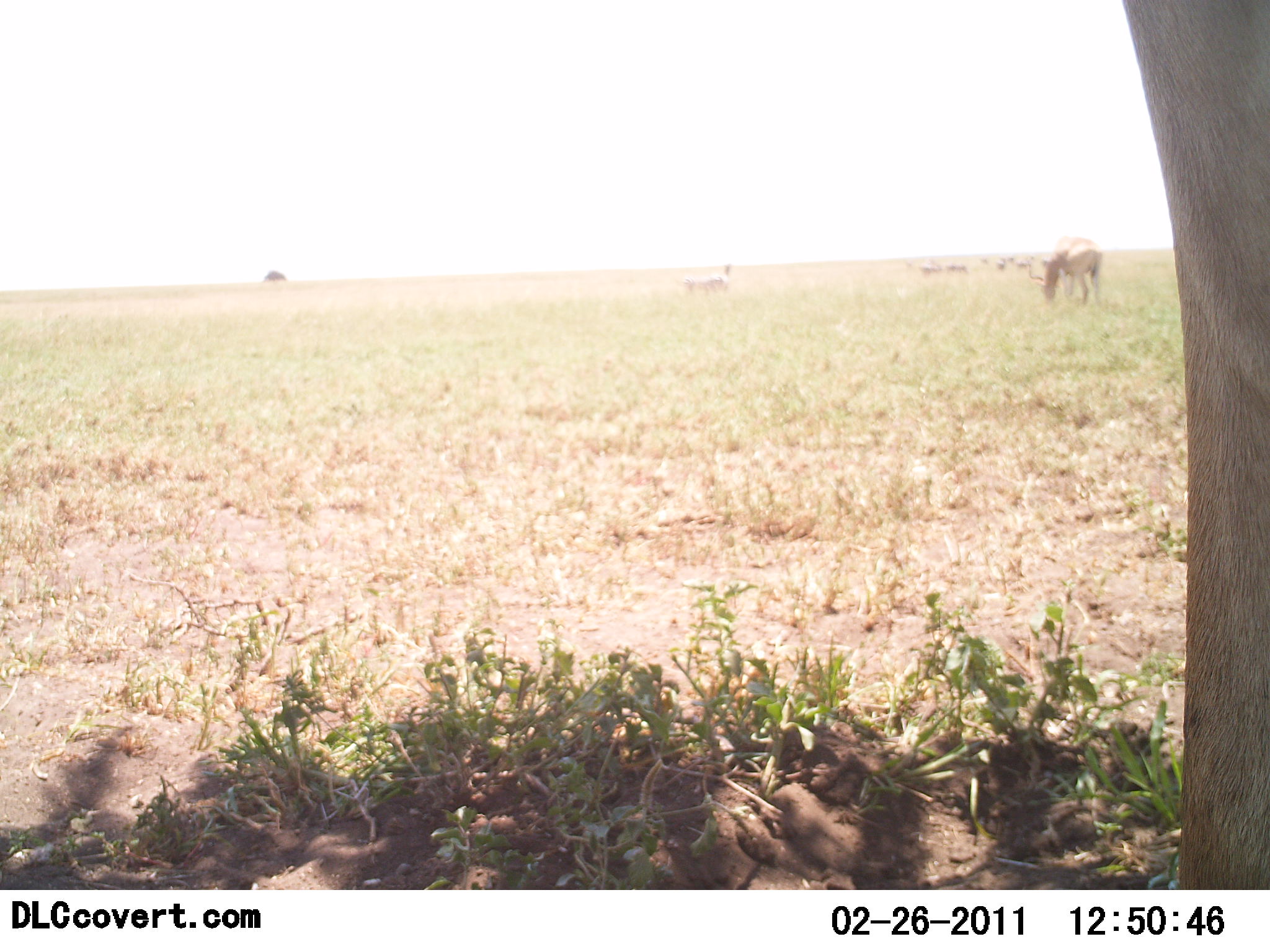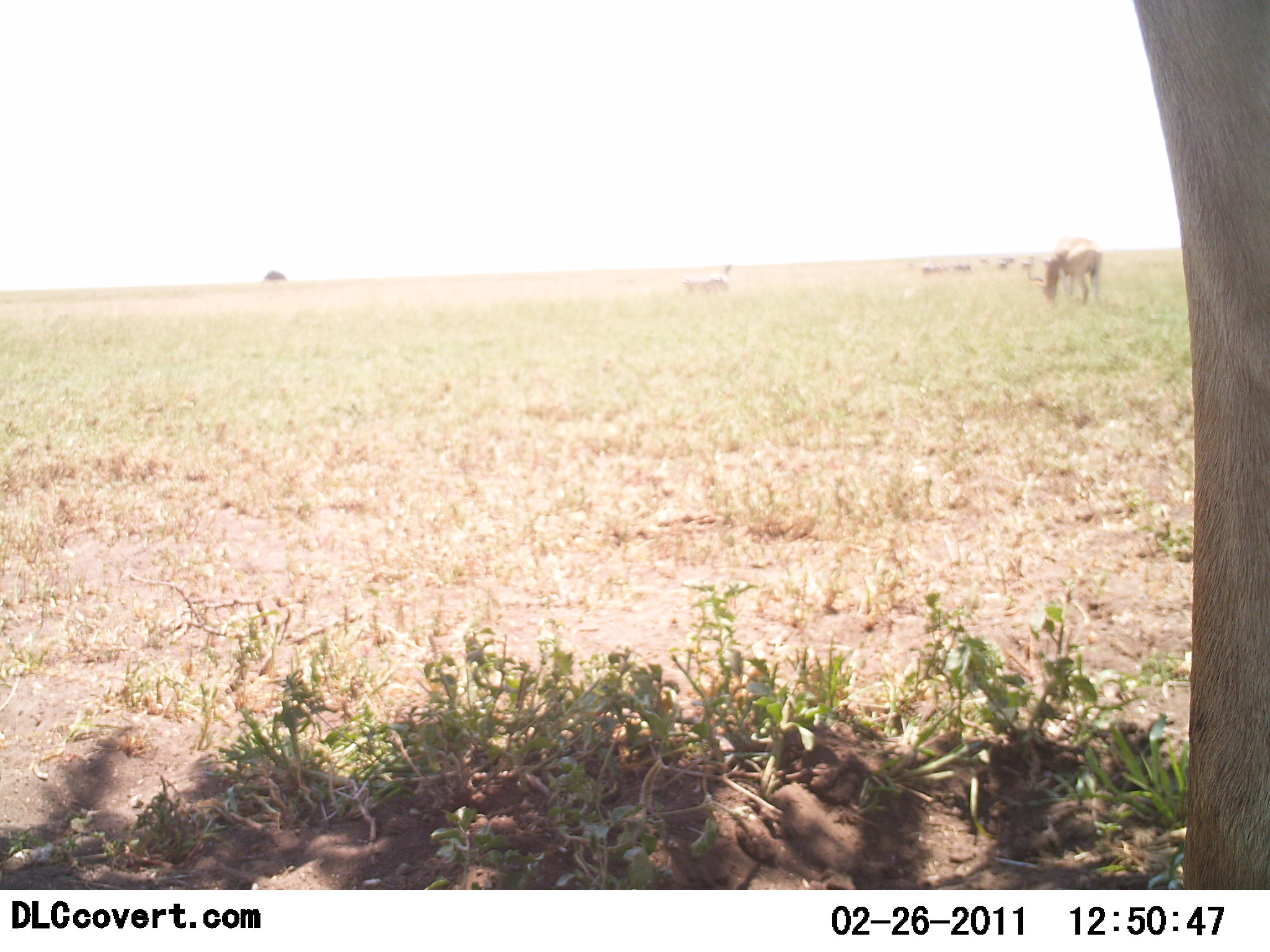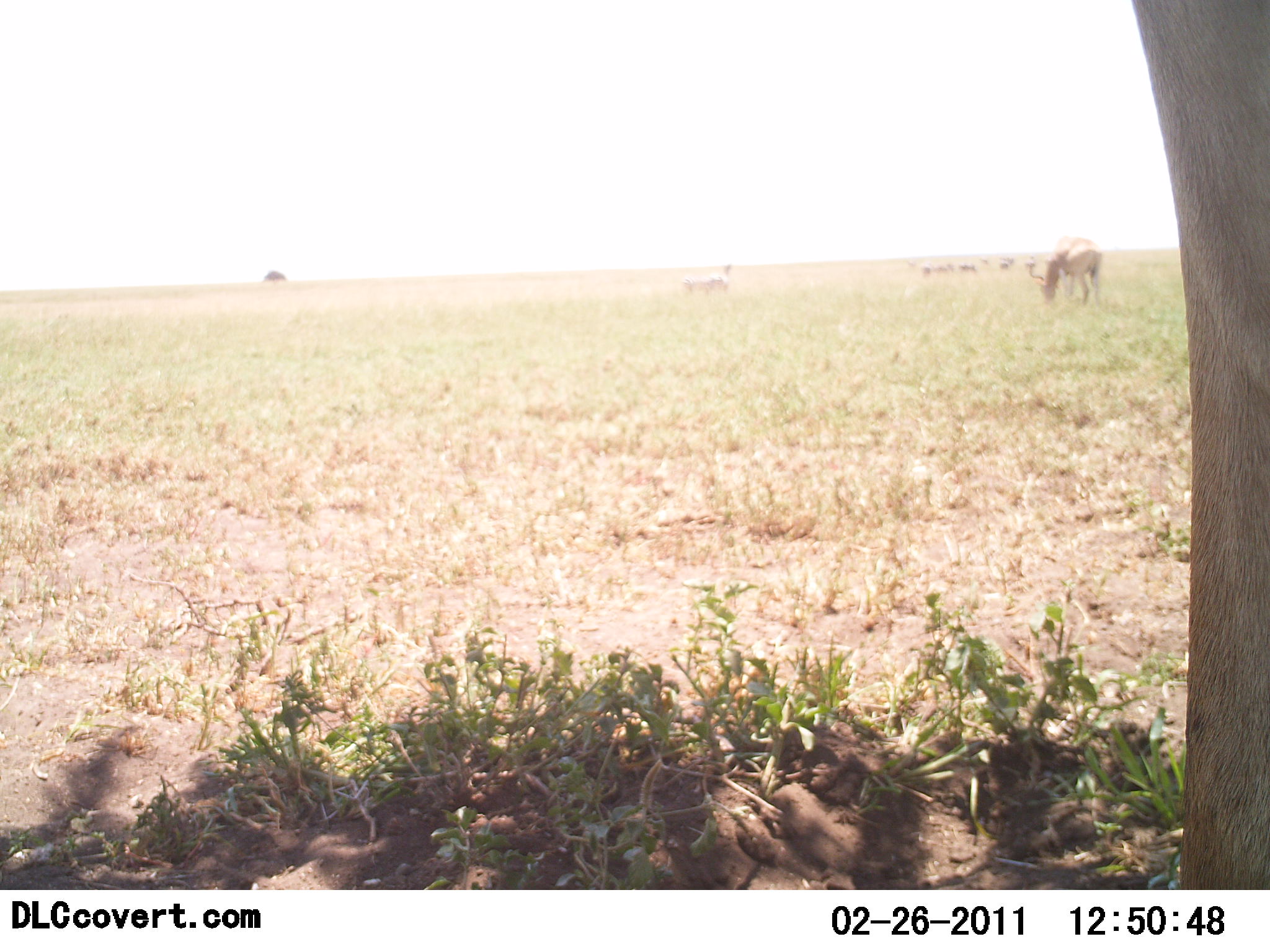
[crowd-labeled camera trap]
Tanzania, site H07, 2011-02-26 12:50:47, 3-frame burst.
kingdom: Animalia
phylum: Chordata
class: Mammalia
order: Artiodactyla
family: Bovidae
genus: Alcelaphus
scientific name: Alcelaphus buselaphus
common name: hartebeest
Hartebeest (Alcelaphus buselaphus), count 7. Behavior (volunteer vote fractions): standing 71%, resting 0%, moving 0%, interacting 0%. Young present (vote fraction): 0%. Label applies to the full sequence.